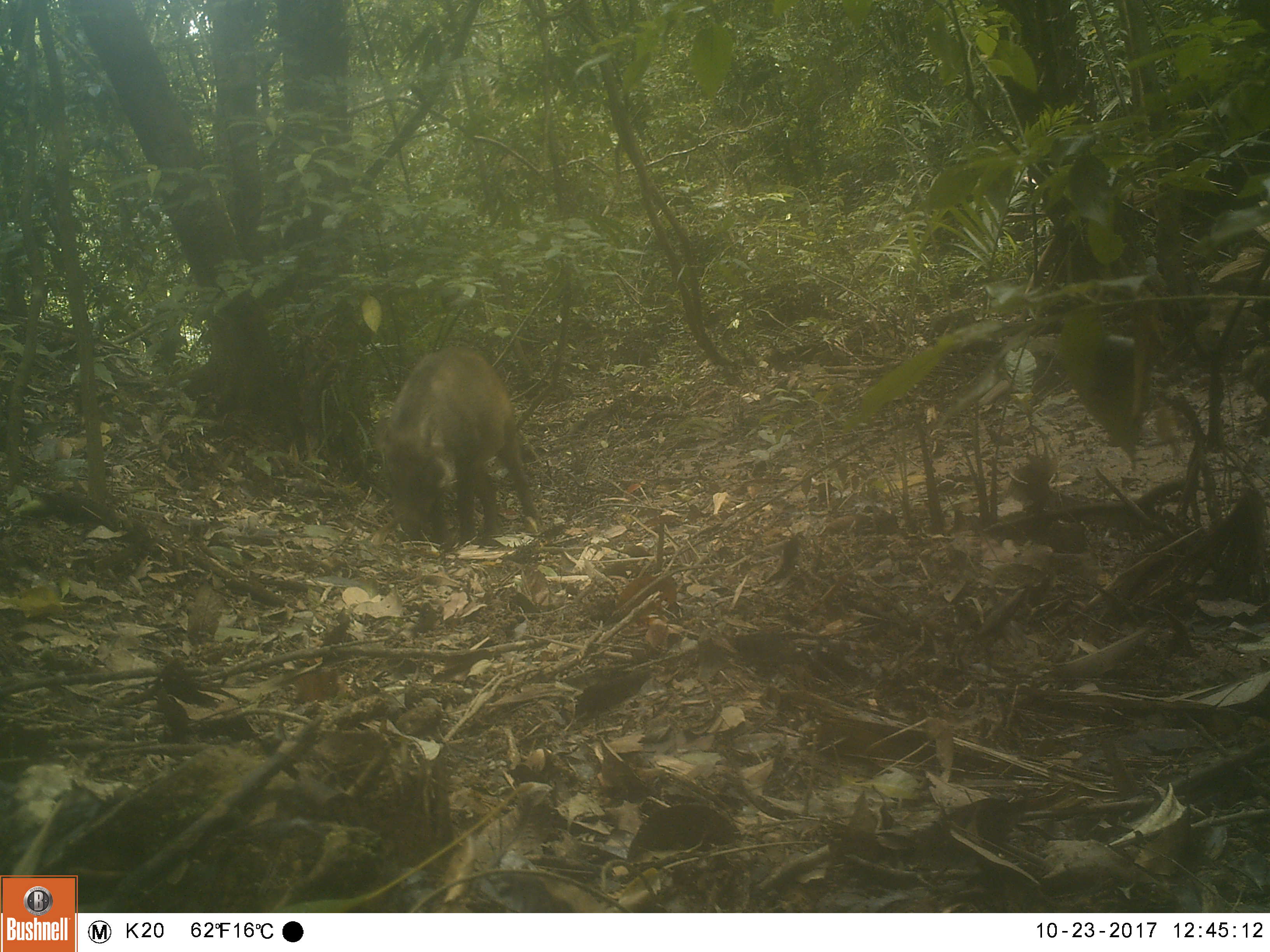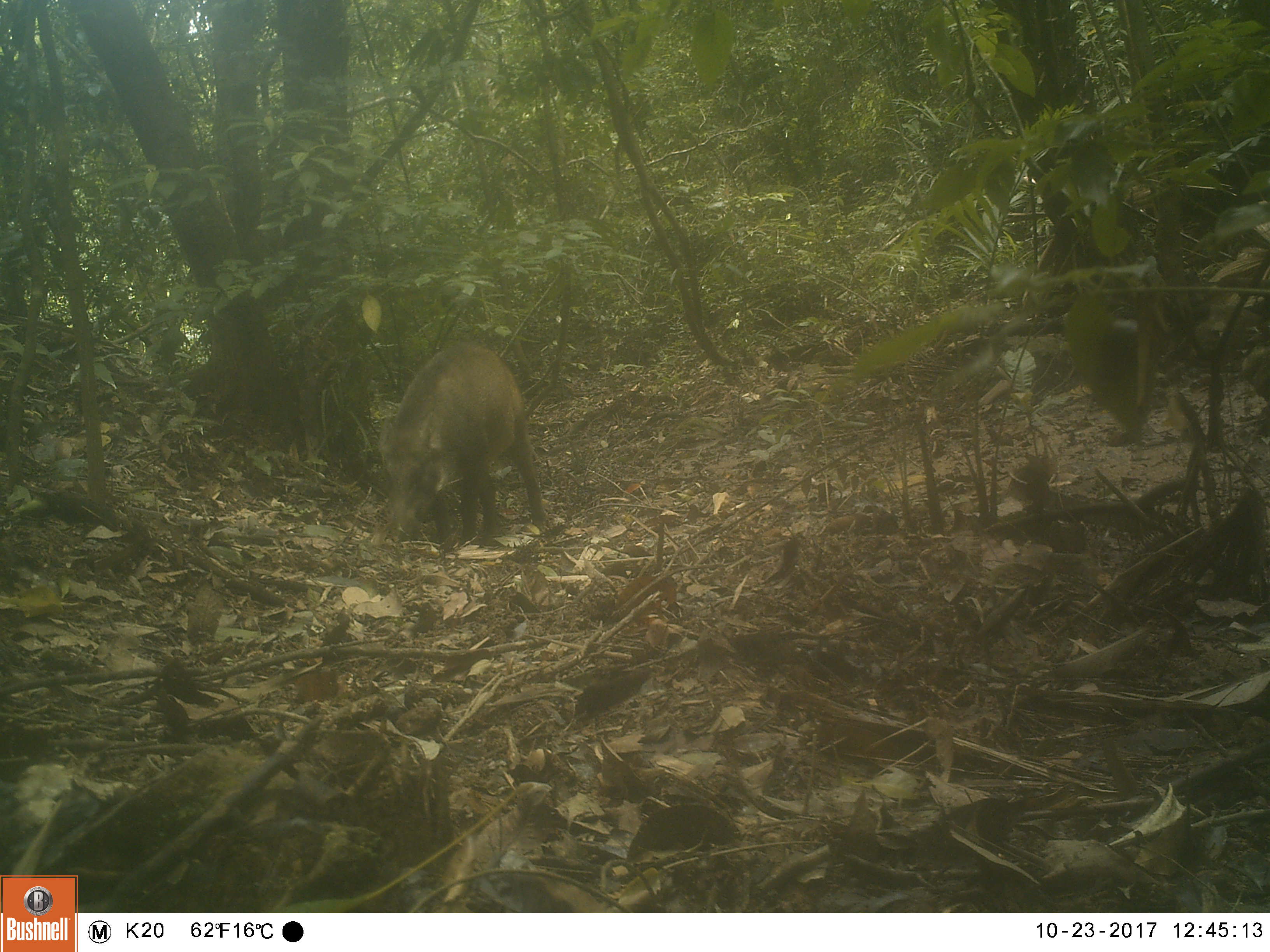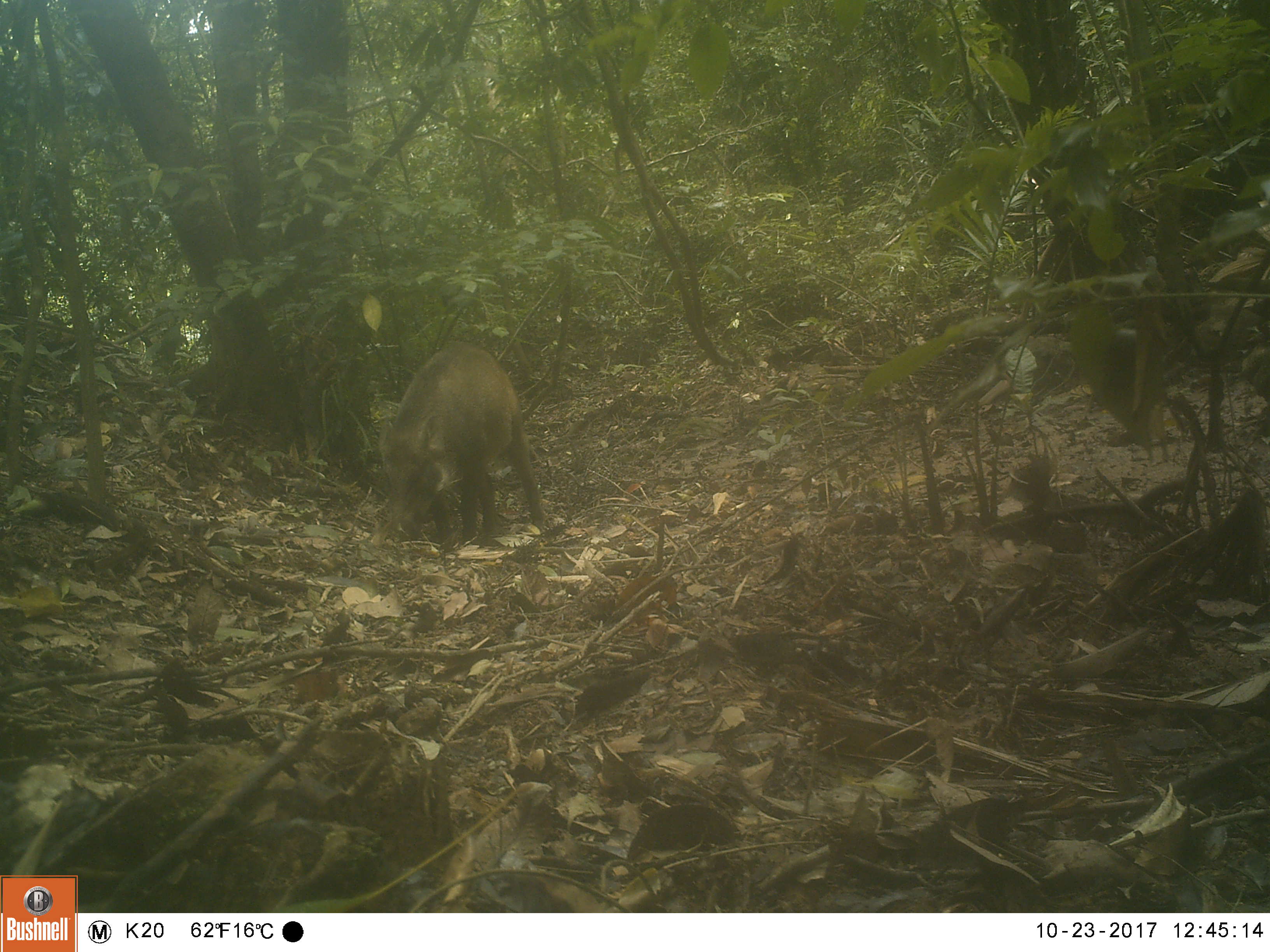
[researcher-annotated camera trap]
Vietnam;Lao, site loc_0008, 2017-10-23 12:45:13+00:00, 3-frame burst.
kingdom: Animalia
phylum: Chordata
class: Mammalia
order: Artiodactyla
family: Suidae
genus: Sus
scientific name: Sus scrofa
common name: eurasian wild pig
Eurasian wild pig (Sus scrofa). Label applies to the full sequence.